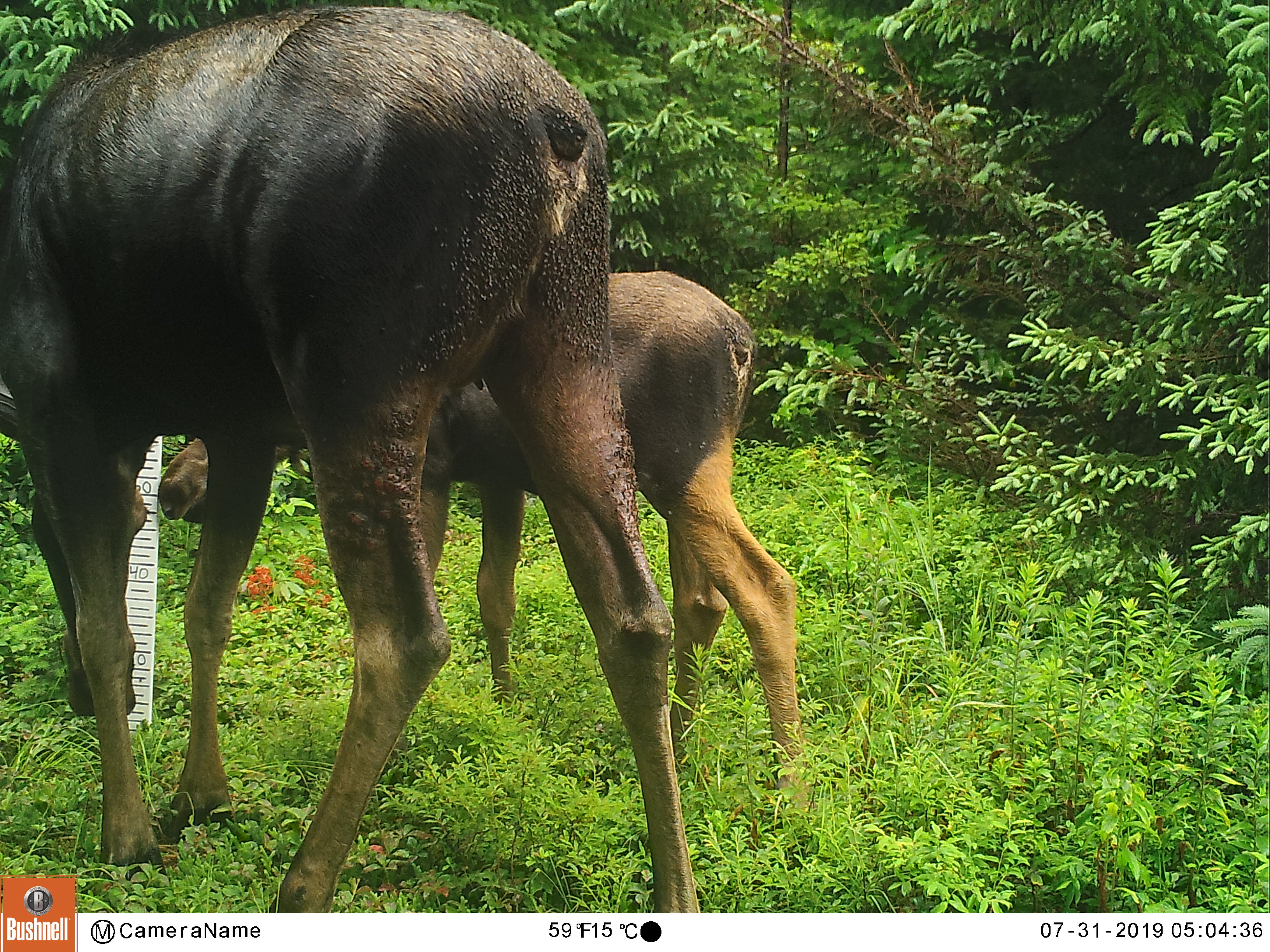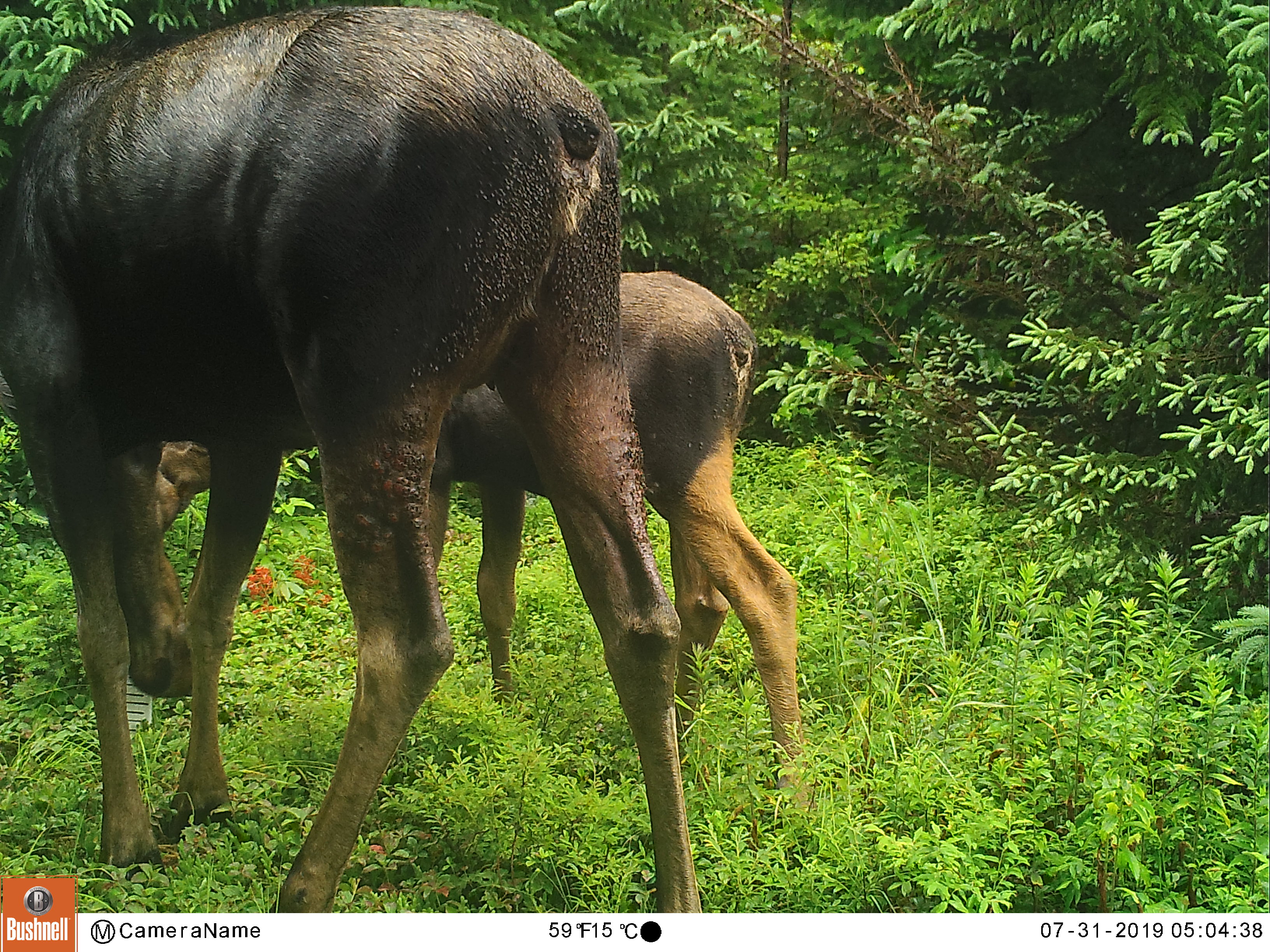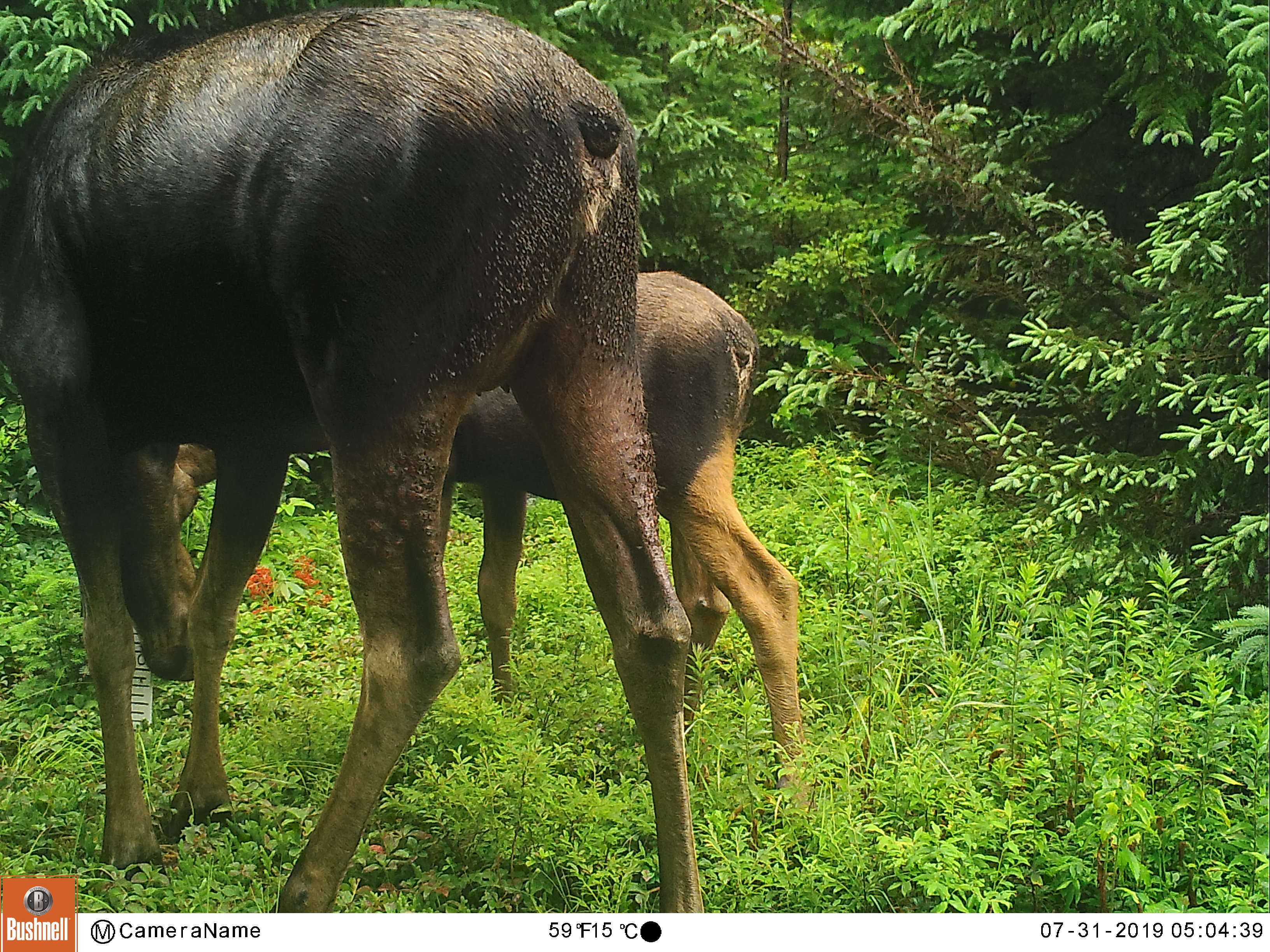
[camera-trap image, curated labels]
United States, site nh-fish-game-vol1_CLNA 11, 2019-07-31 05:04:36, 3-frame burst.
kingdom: Animalia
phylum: Chordata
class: Mammalia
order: Artiodactyla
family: Cervidae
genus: Alces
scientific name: Alces alces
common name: moose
Moose (Alces alces).